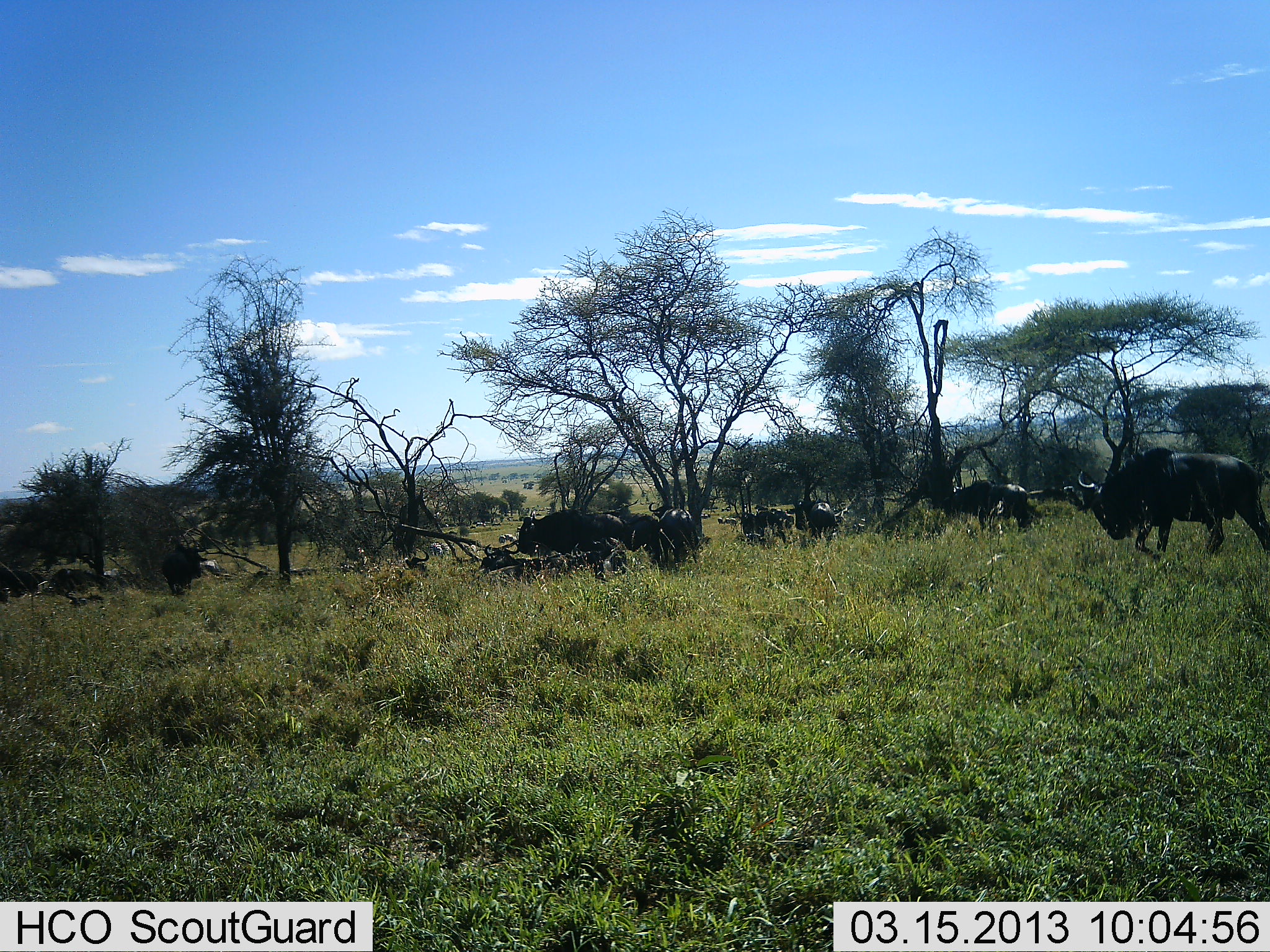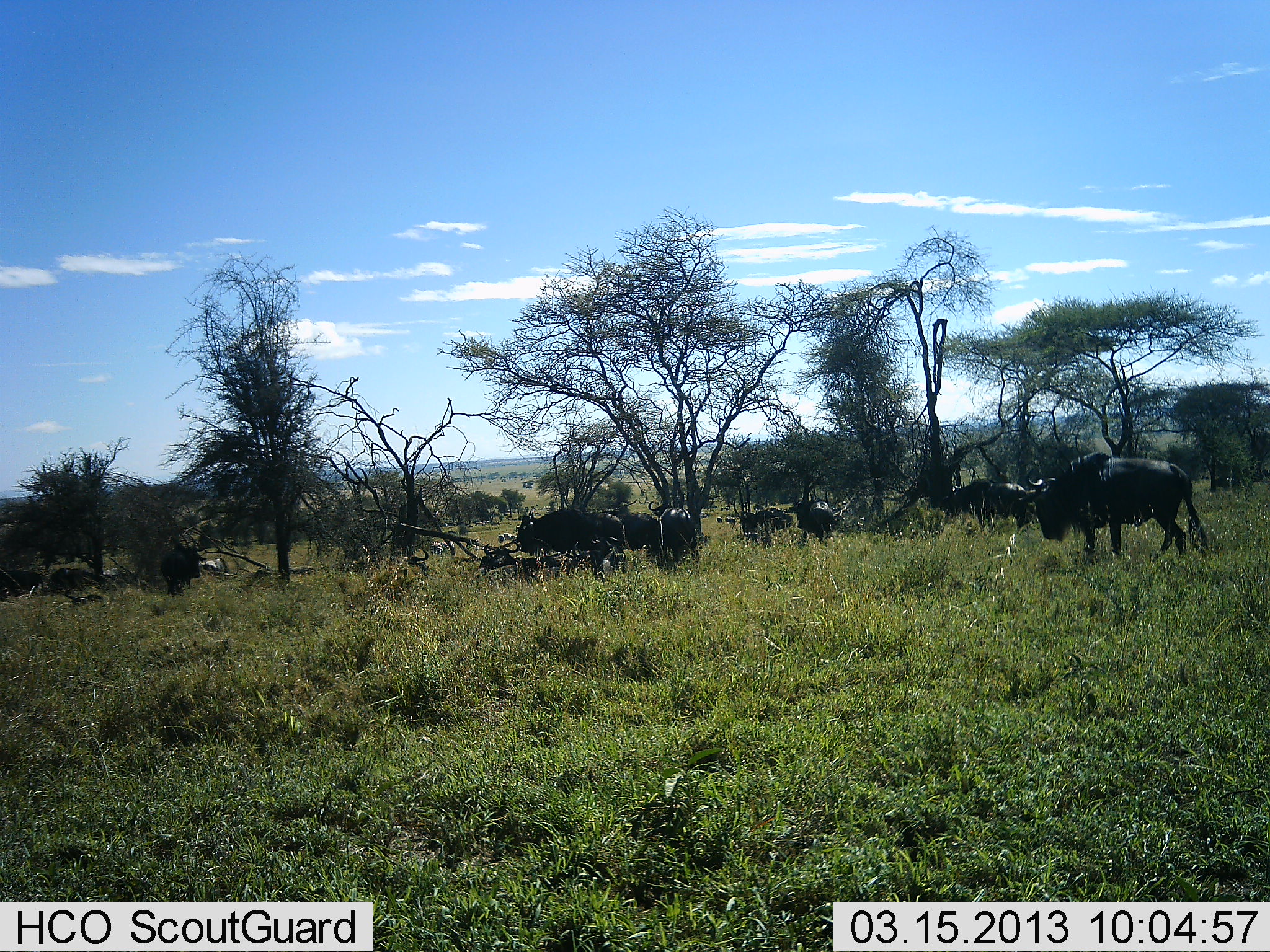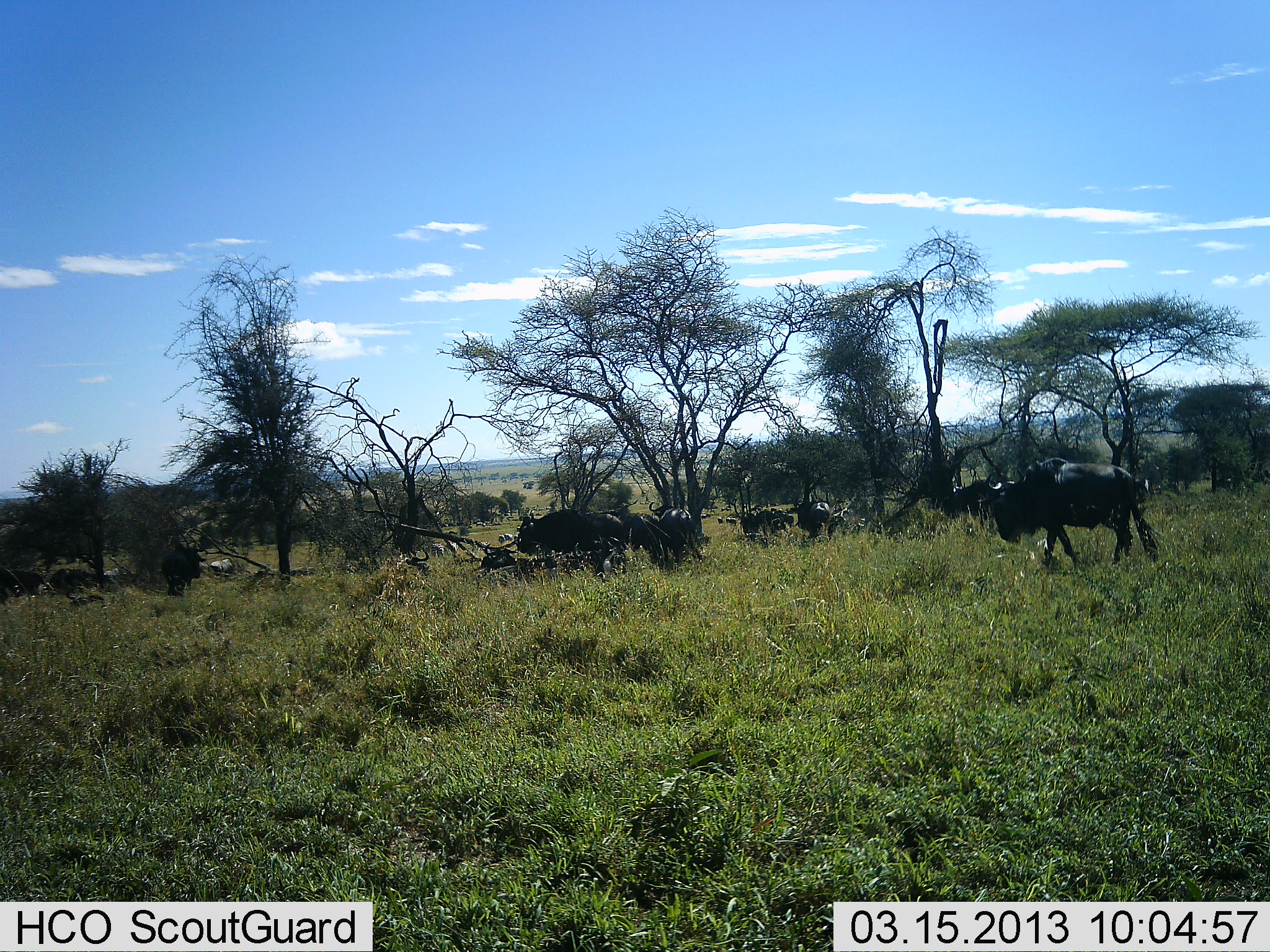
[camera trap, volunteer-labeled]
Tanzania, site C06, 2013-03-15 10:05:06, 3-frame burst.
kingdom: Animalia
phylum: Chordata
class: Mammalia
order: Artiodactyla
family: Bovidae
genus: Connochaetes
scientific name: Connochaetes taurinus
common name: blue wildebeest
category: wildebeest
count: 11-50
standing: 63%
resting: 22%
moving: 67%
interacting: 4%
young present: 0%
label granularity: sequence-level